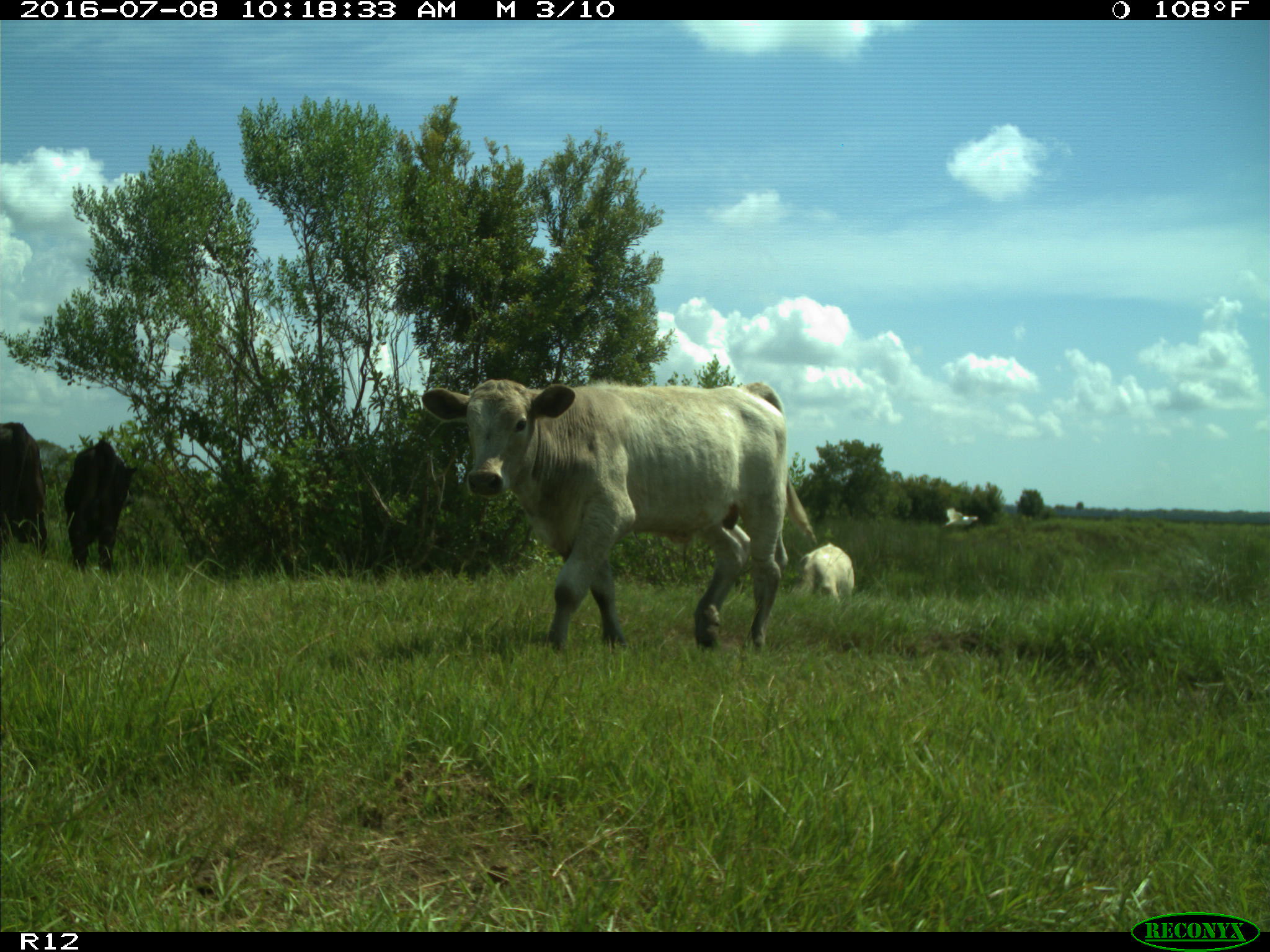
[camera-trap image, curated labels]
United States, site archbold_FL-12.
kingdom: Animalia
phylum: Chordata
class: Mammalia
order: Artiodactyla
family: Bovidae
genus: Bos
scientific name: Bos taurus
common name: domestic cow